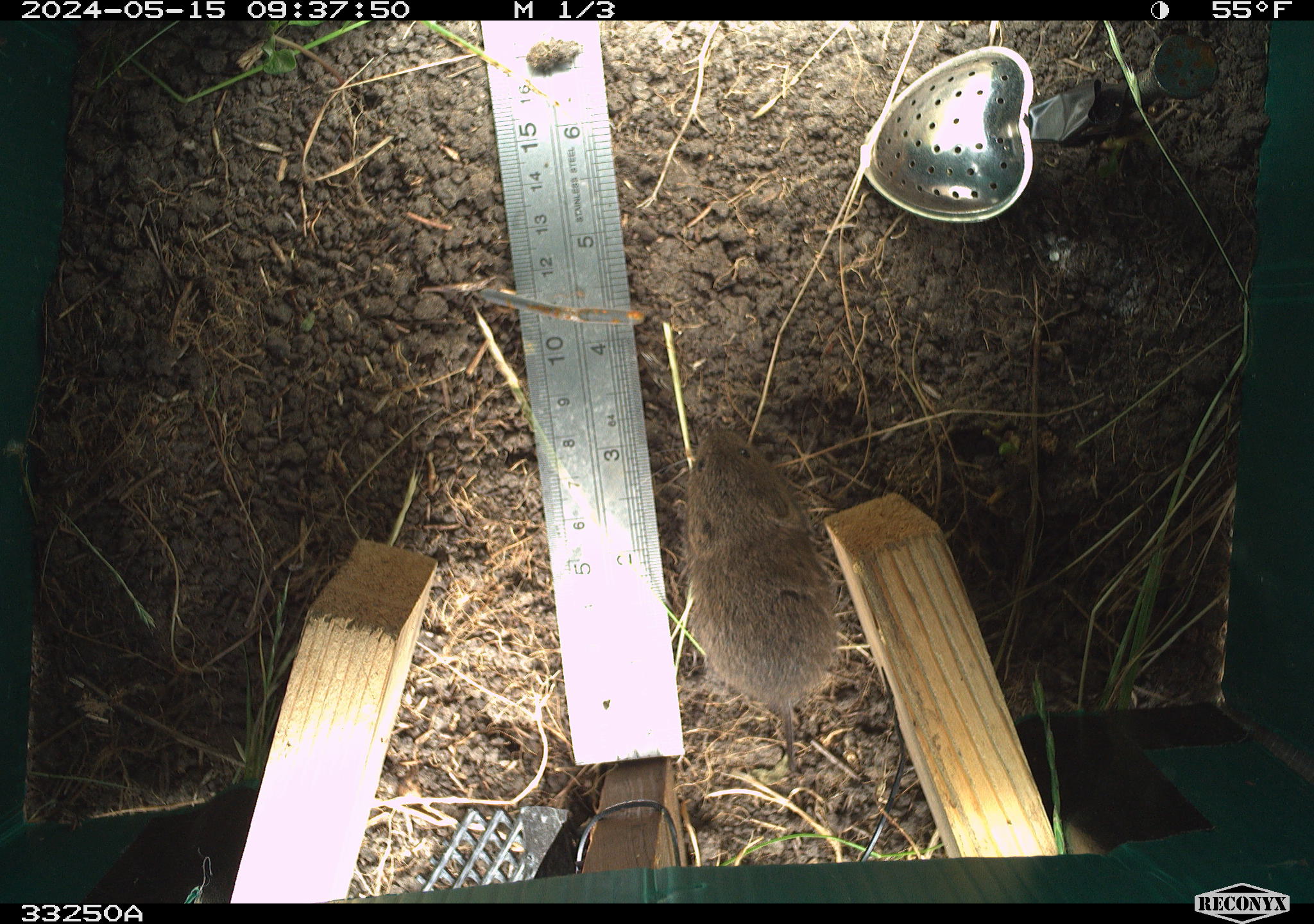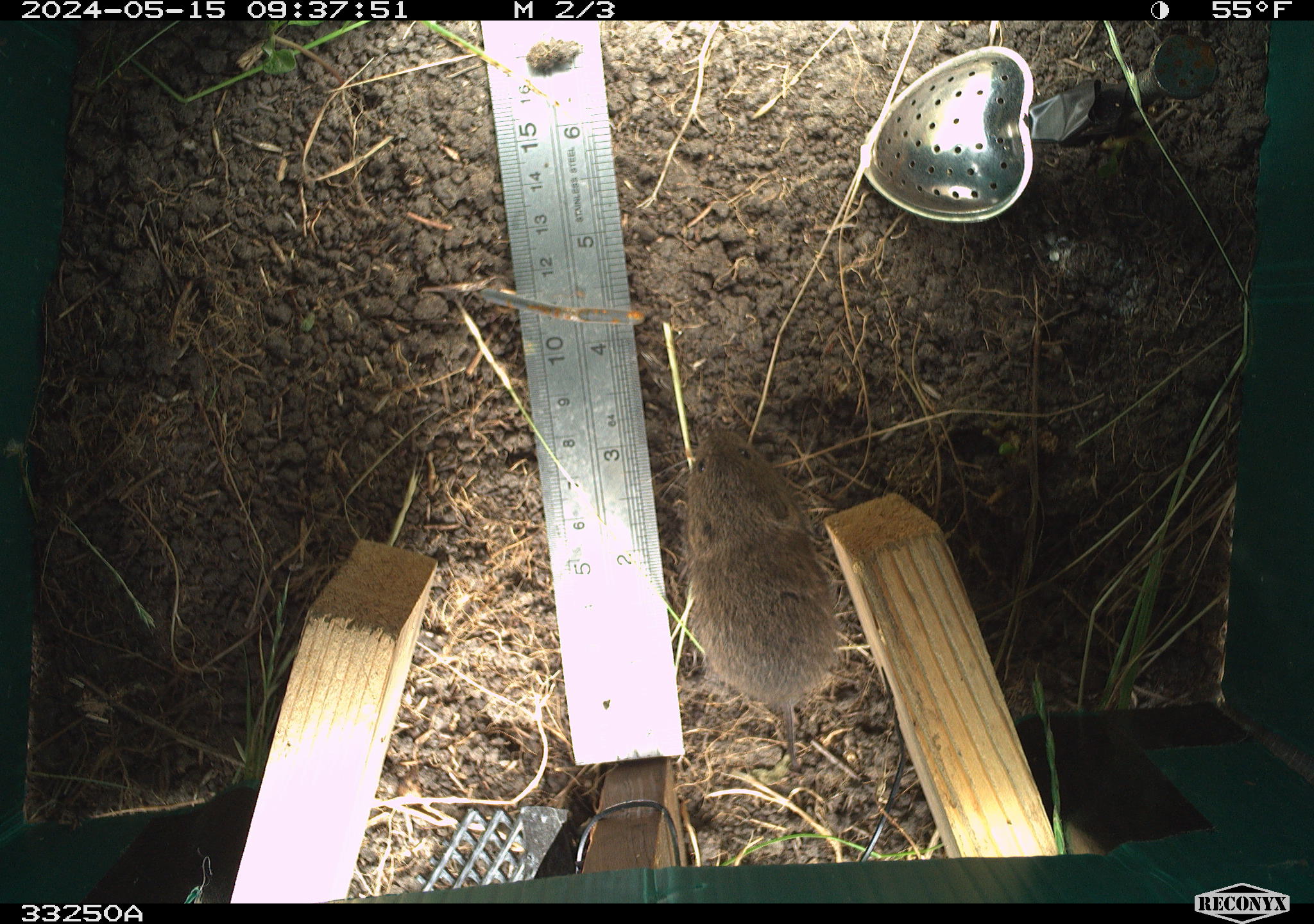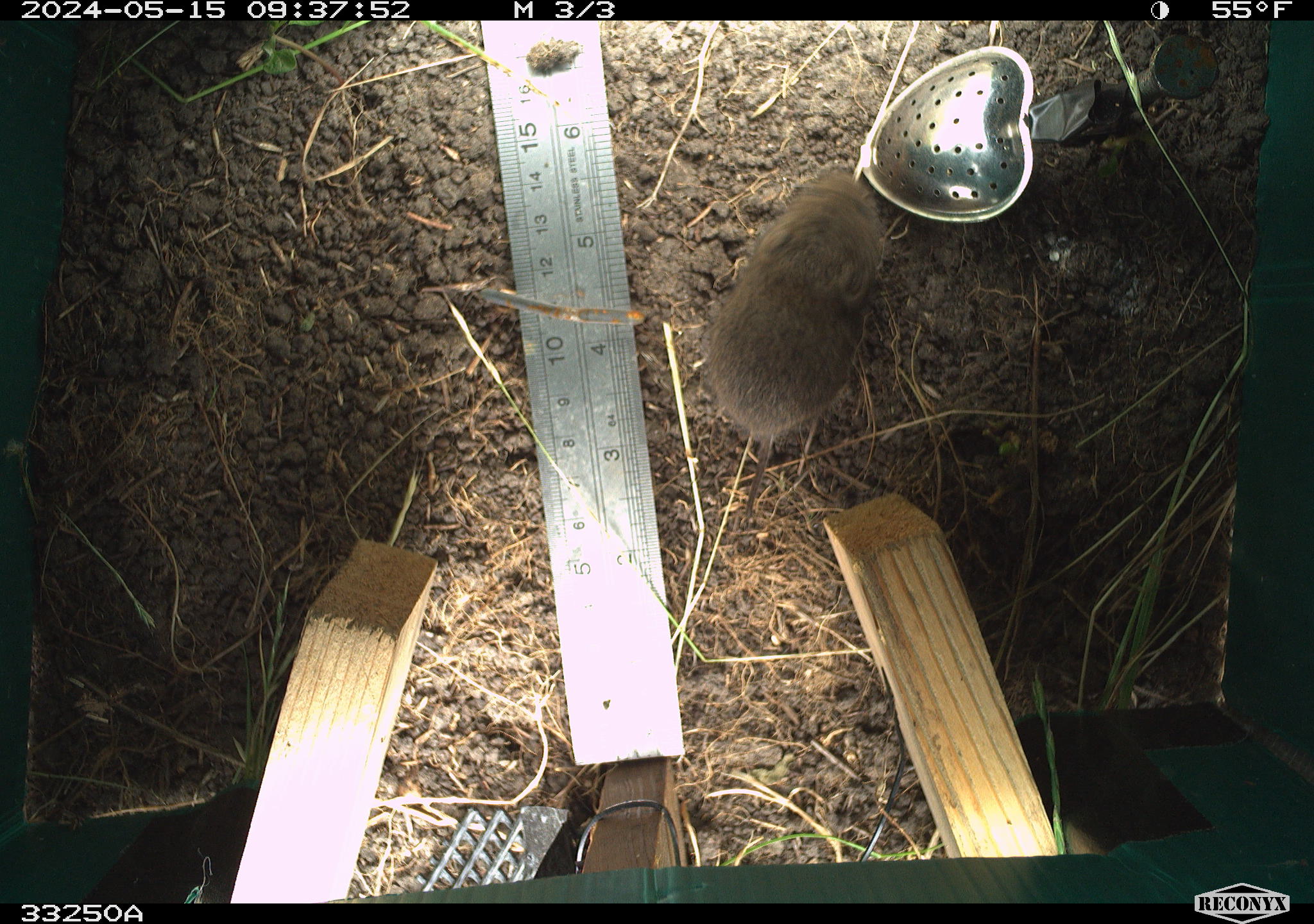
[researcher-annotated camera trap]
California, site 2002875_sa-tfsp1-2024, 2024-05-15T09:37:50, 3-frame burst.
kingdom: Animalia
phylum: Chordata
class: Mammalia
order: Rodentia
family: Cricetidae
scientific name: Arvicolinae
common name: voles, lemmings, and muskrats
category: arvicolinae subfamily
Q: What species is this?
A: Arvicolinae subfamily (voles, lemmings, and muskrats) (Arvicolinae).